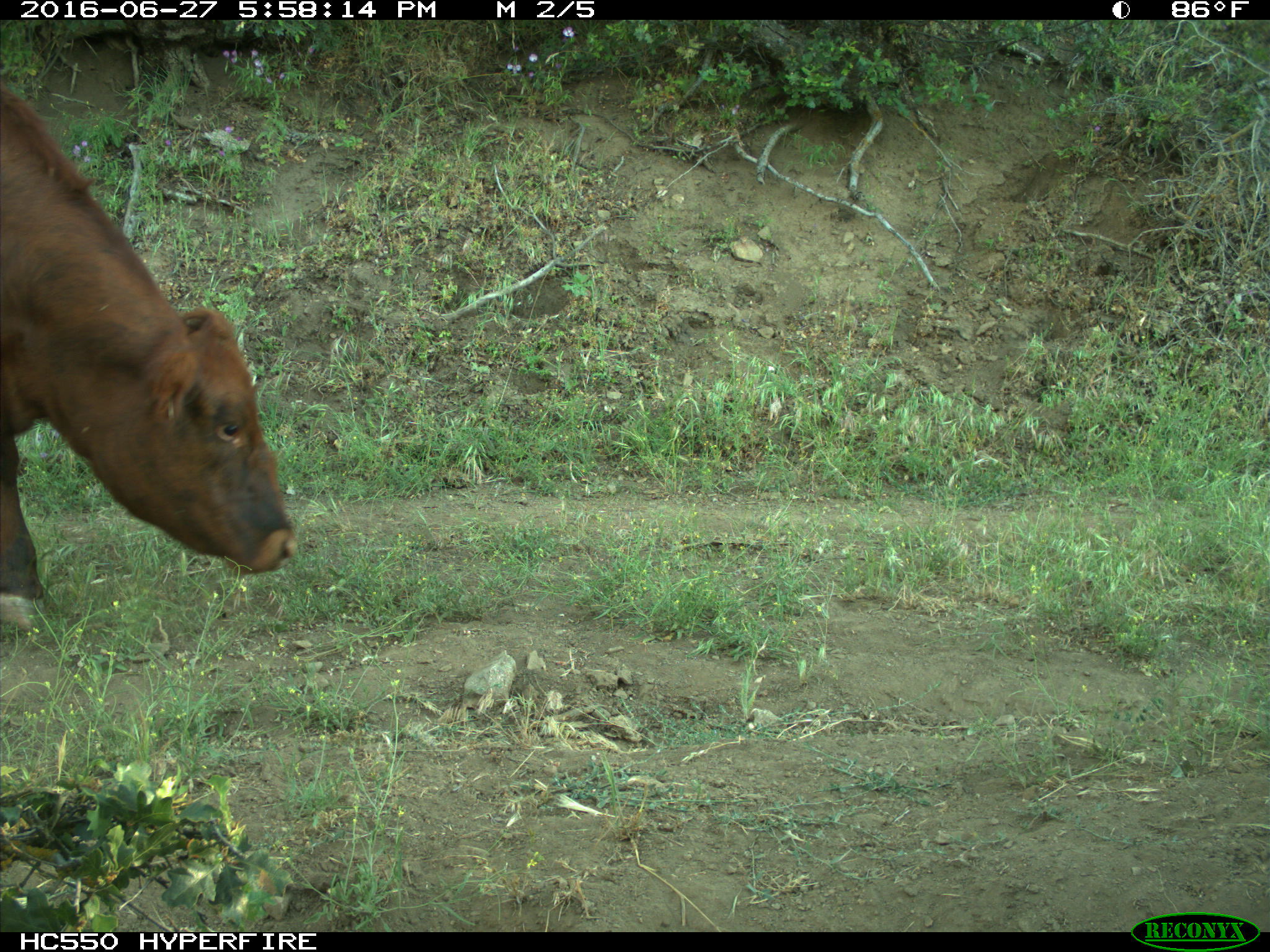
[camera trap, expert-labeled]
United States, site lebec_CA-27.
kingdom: Animalia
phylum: Chordata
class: Mammalia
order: Artiodactyla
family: Bovidae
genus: Bos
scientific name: Bos taurus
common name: domestic cow